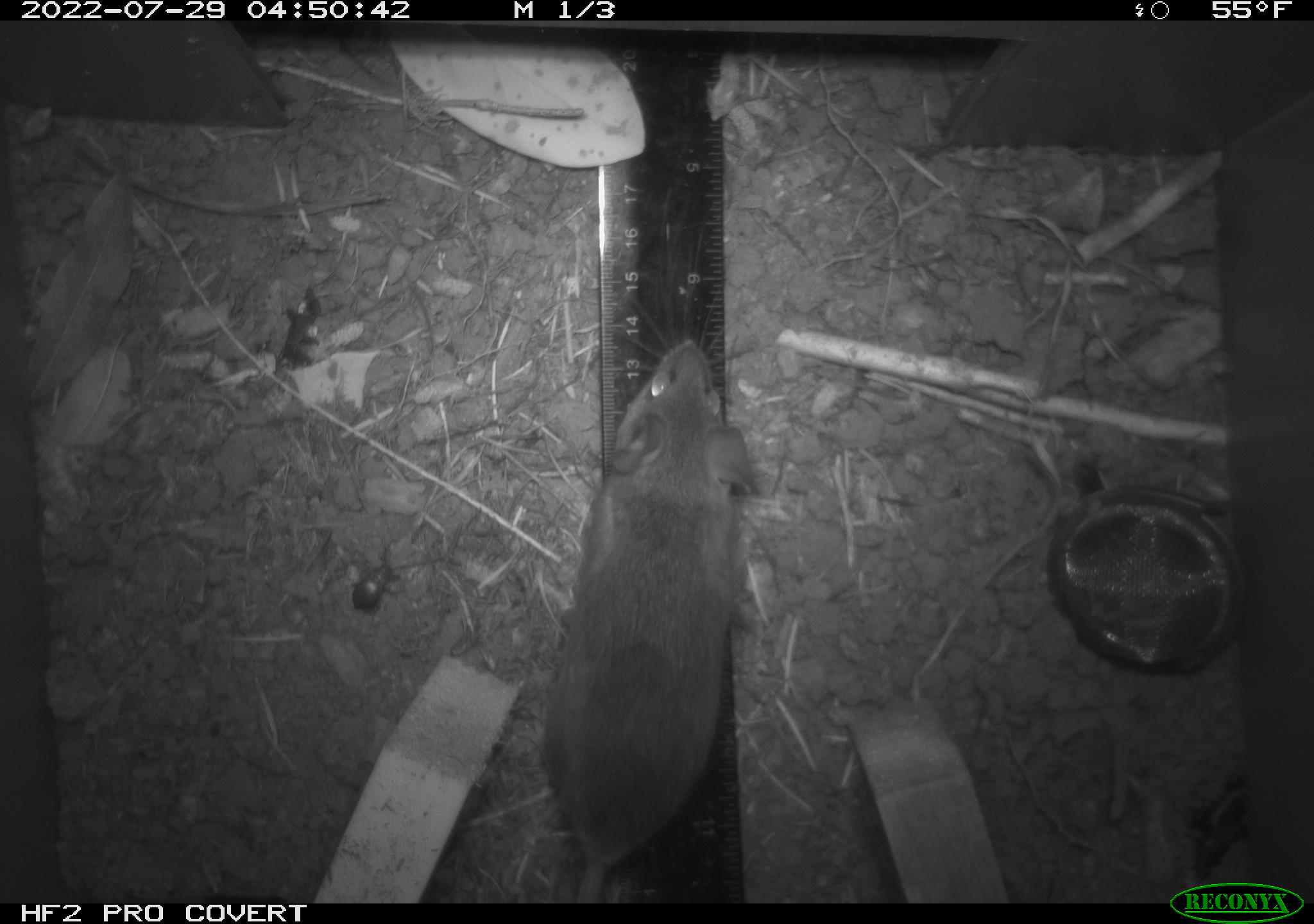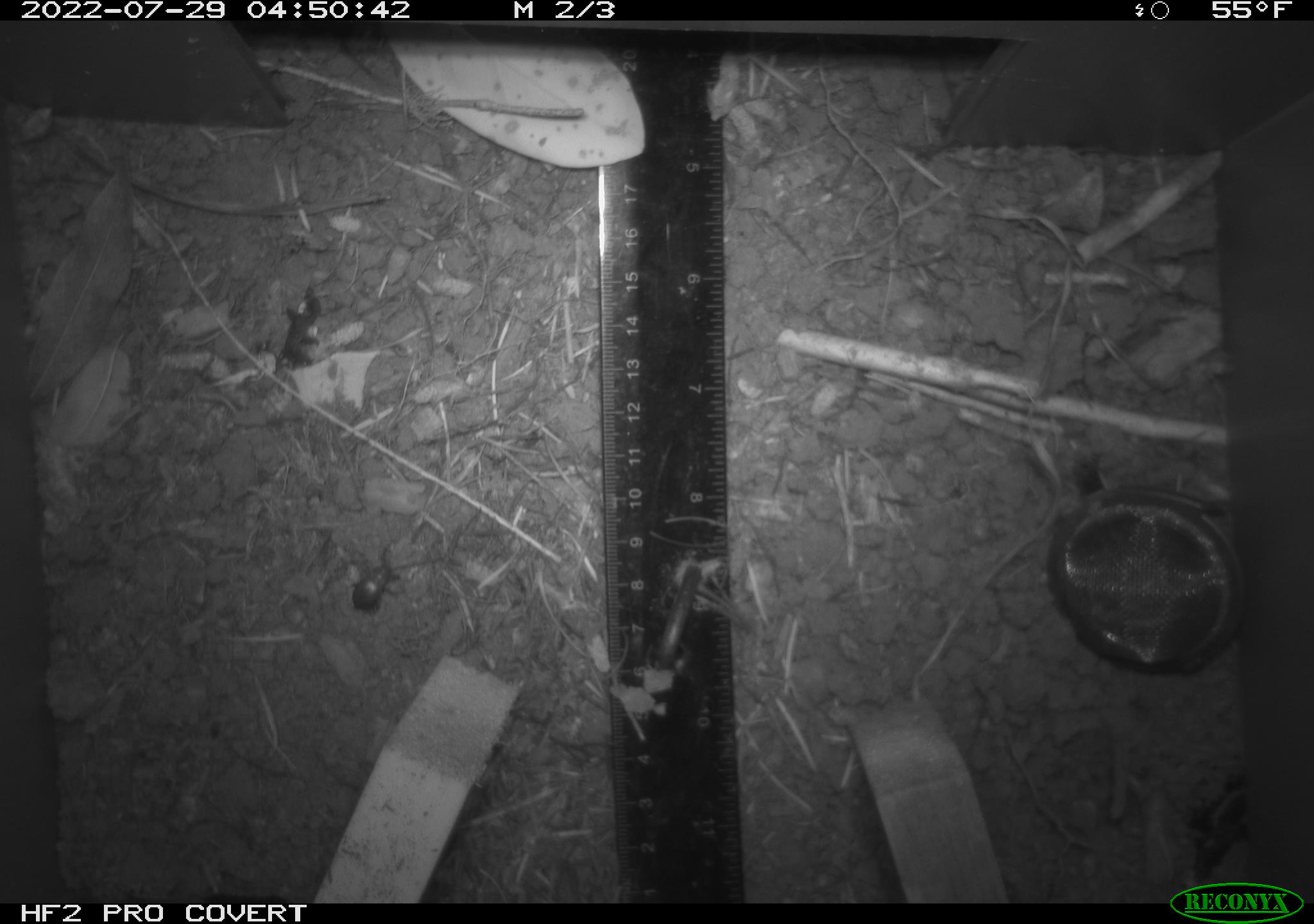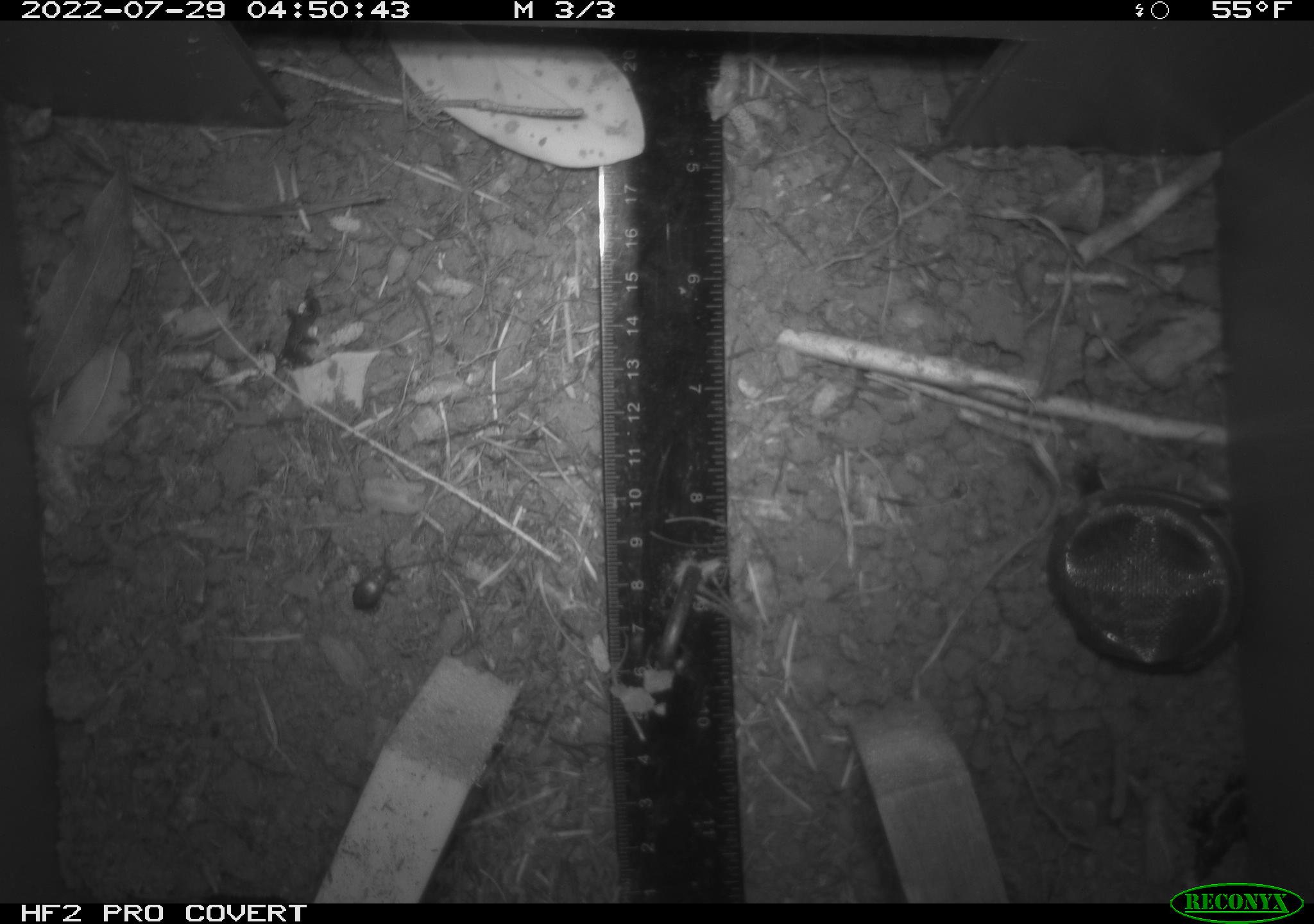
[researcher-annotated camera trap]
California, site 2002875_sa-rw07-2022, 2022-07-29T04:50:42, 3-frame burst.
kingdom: Animalia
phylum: Arthropoda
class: Insecta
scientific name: Insecta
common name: insect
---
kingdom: Animalia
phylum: Chordata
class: Mammalia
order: Rodentia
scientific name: Rodentia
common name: mouse species